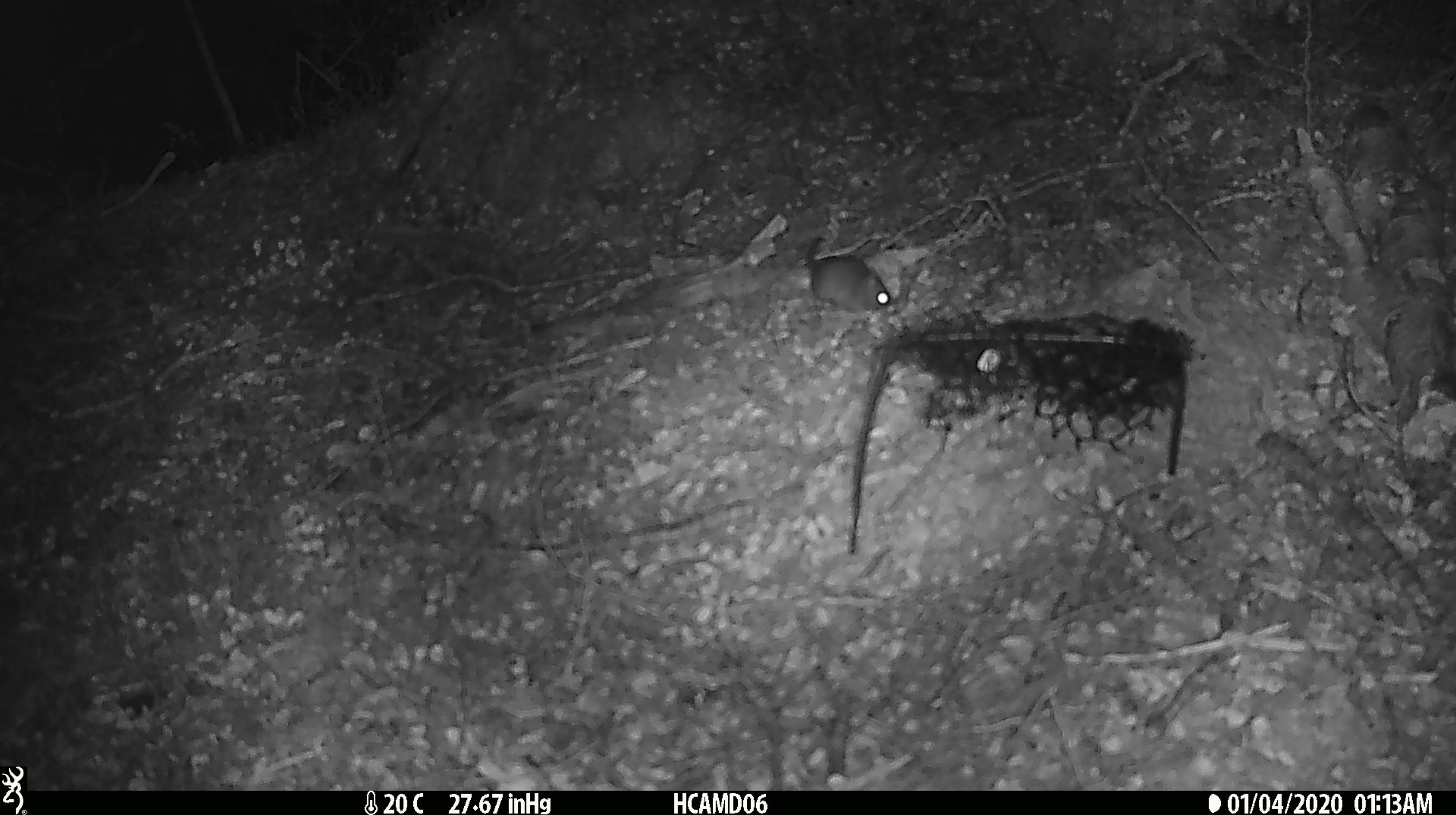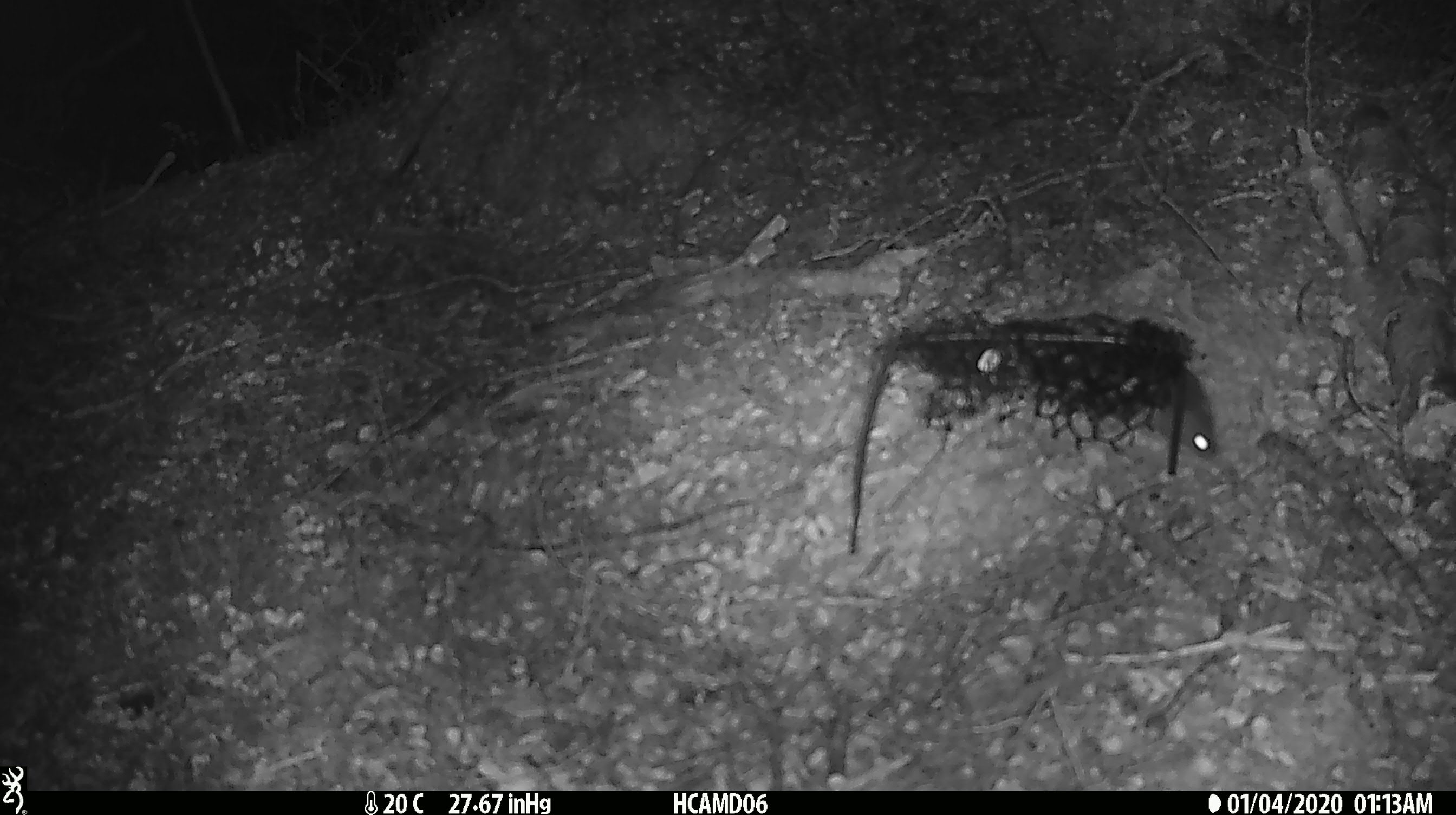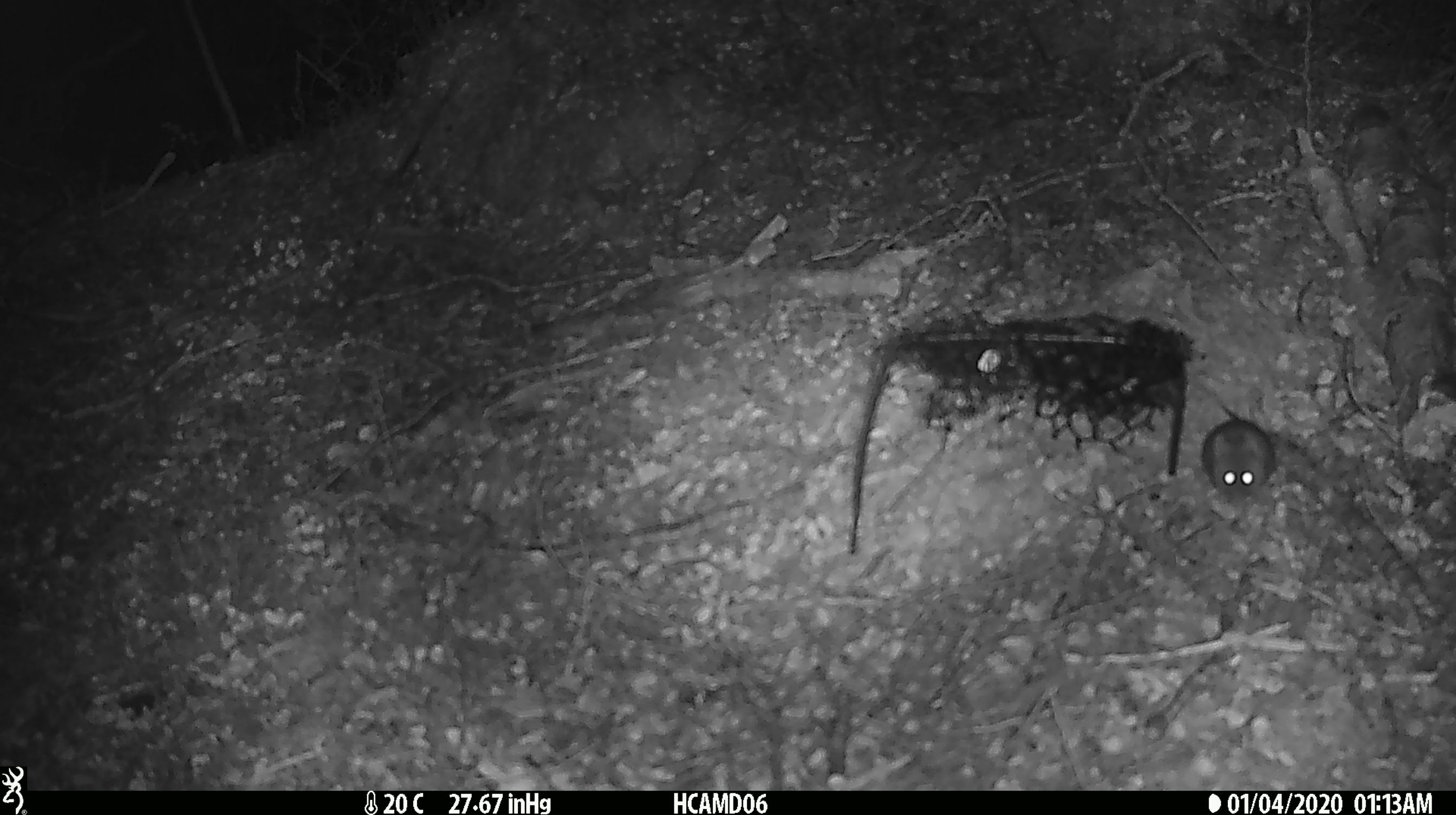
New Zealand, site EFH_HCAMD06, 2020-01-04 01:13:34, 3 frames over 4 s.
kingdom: Animalia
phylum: Chordata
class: Mammalia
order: Rodentia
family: Muridae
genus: Mus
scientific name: Mus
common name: mouse